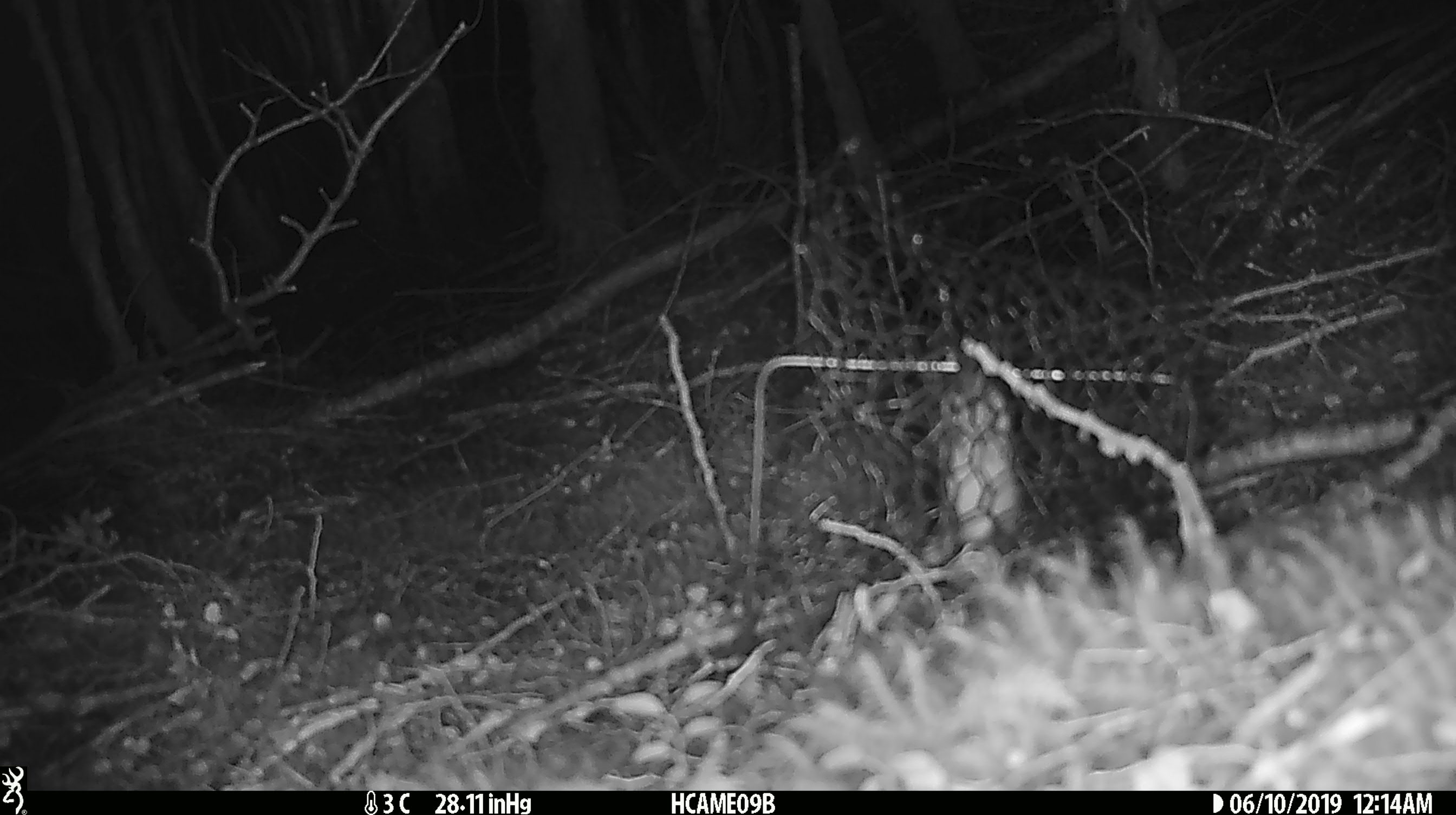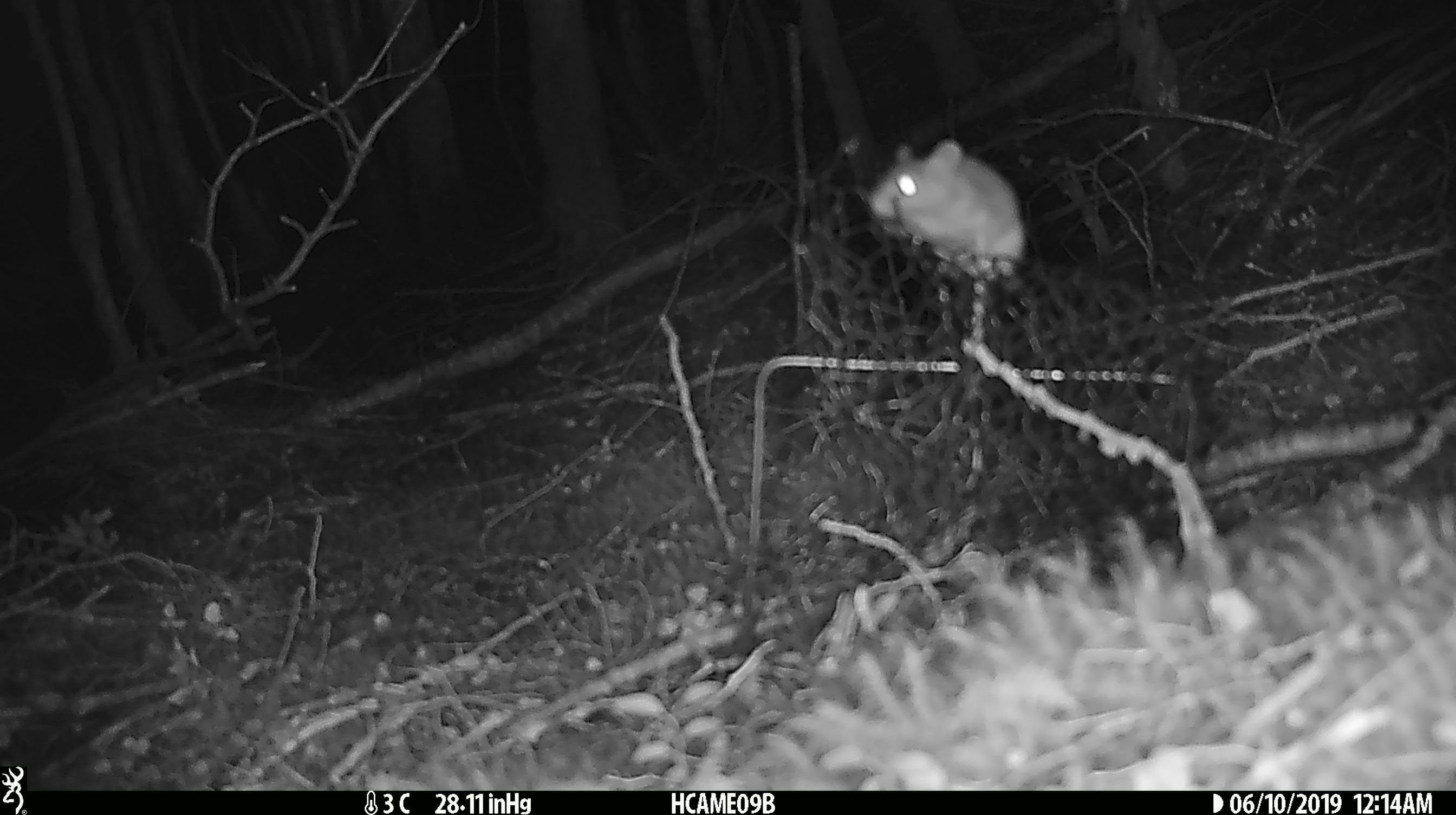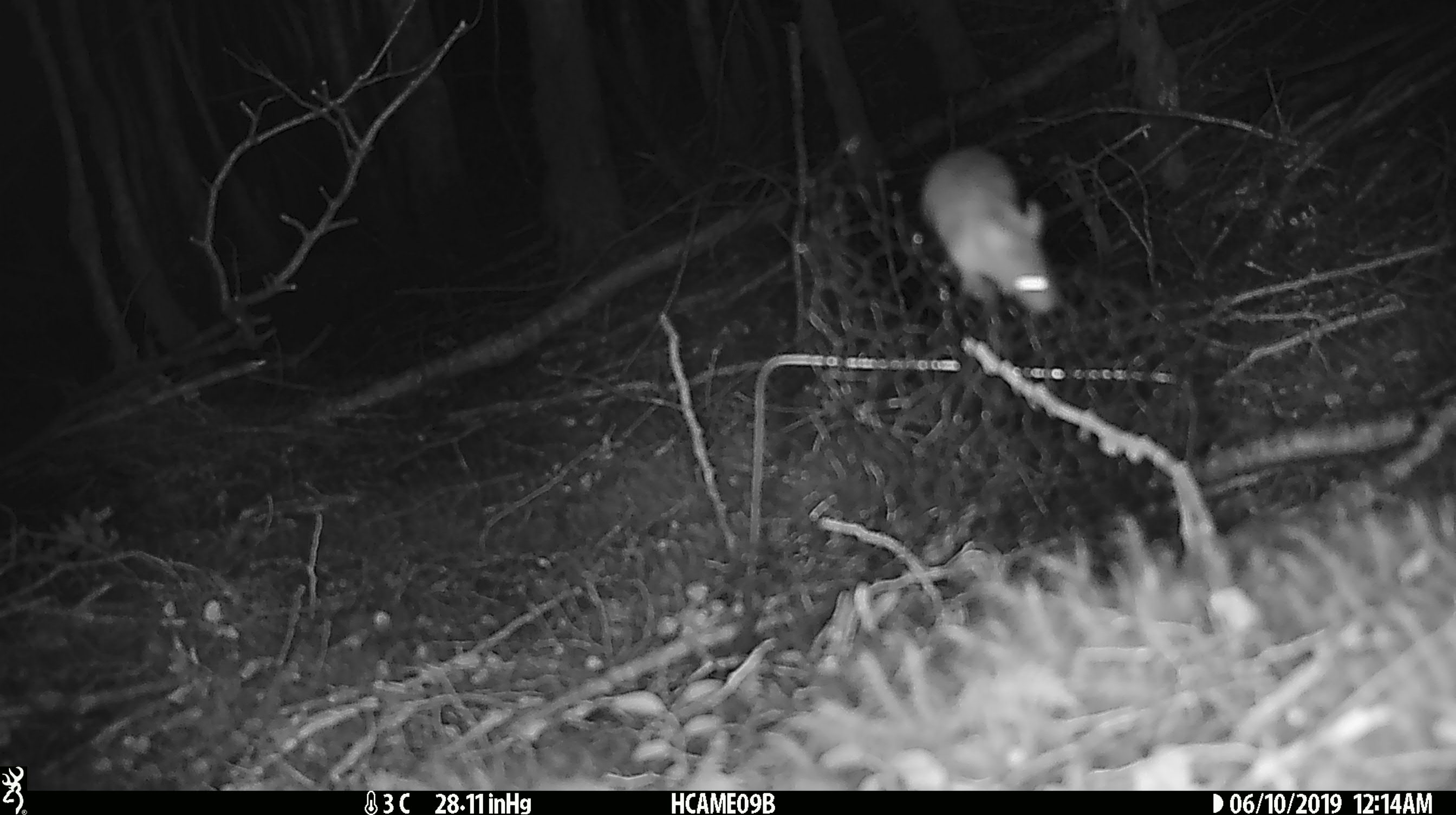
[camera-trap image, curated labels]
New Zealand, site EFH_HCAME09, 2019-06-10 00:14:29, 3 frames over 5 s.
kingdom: Animalia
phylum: Chordata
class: Mammalia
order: Rodentia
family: Muridae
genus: Mus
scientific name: Mus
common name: mouse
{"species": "mouse (Mus)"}